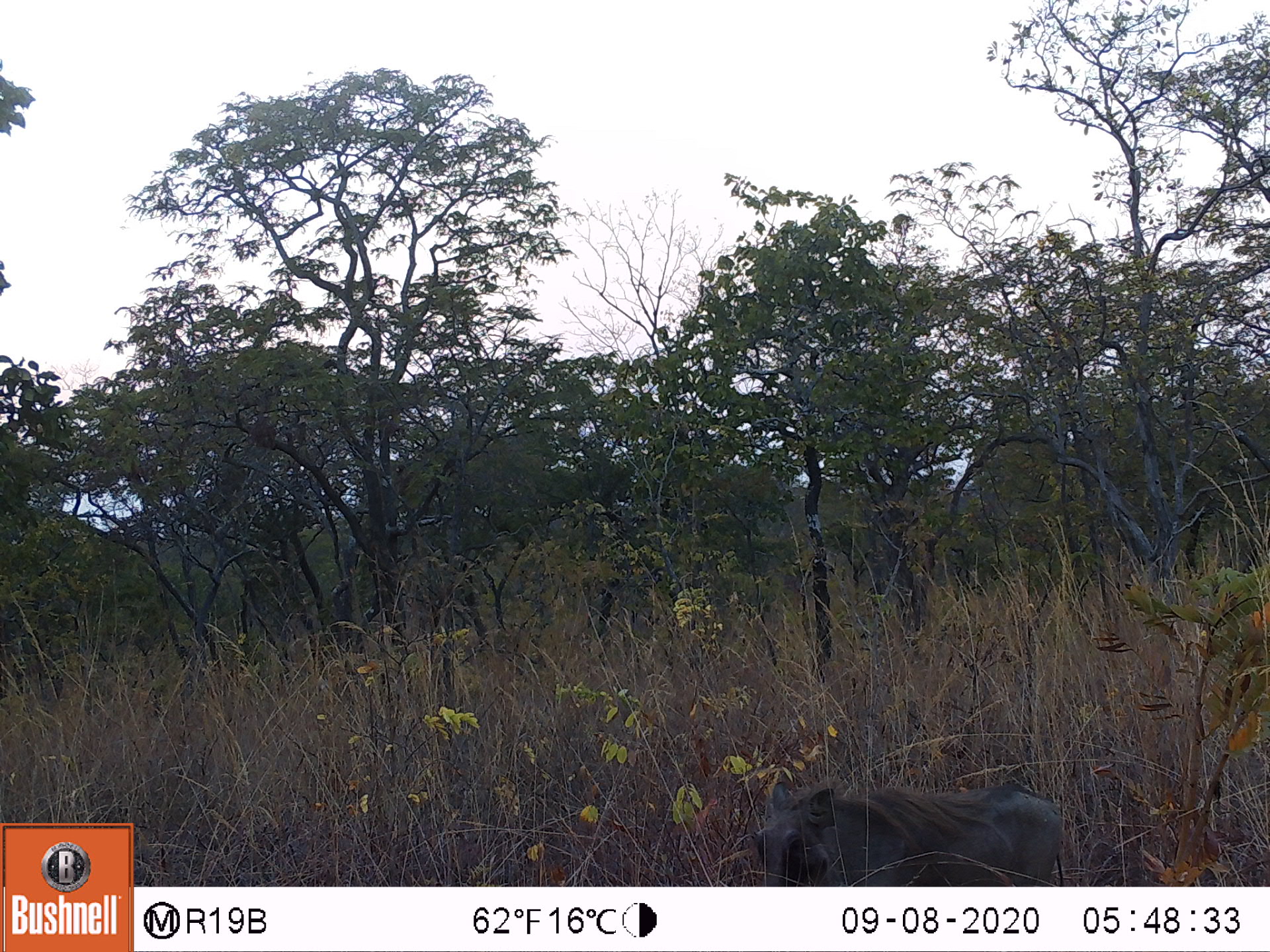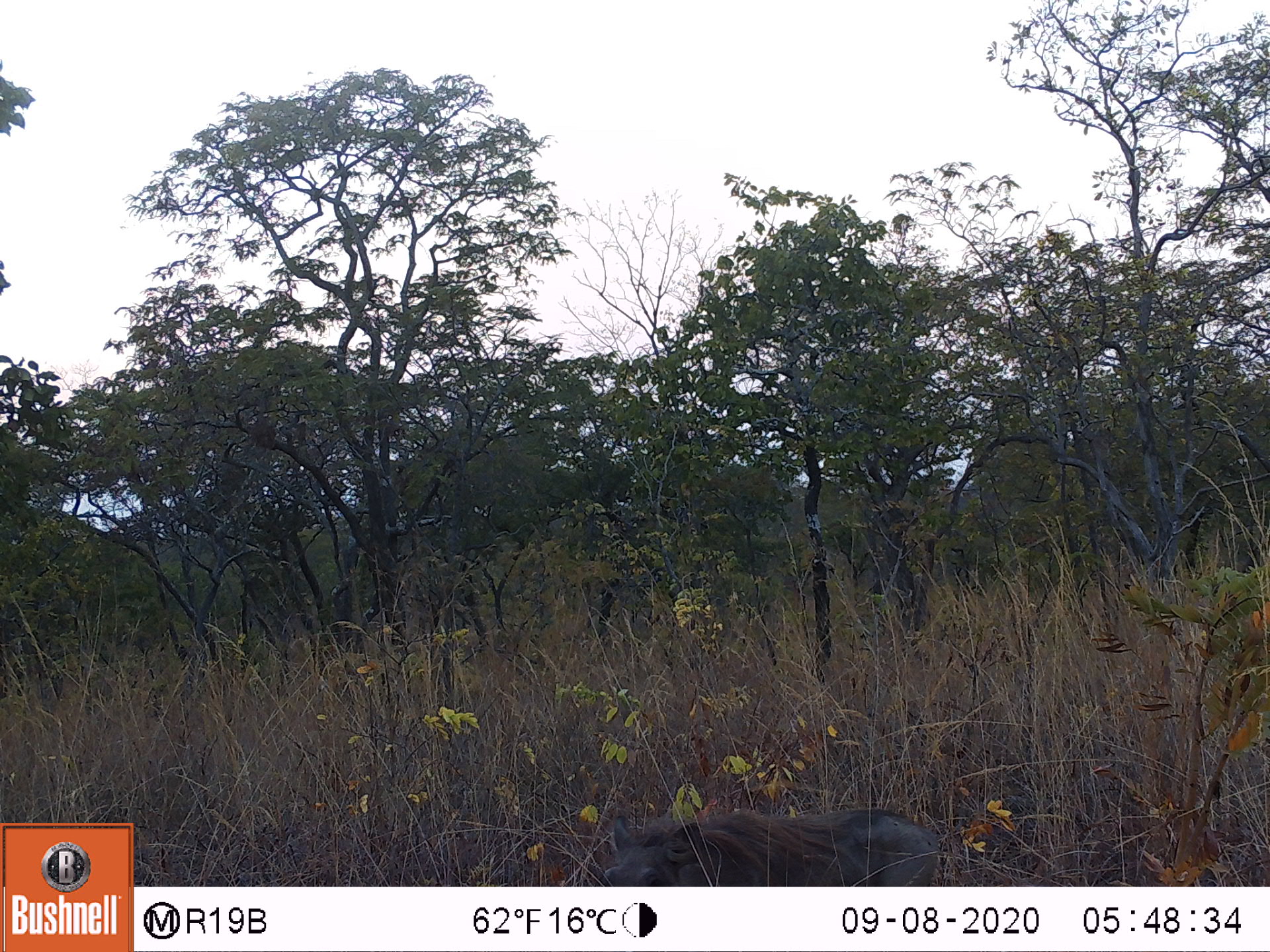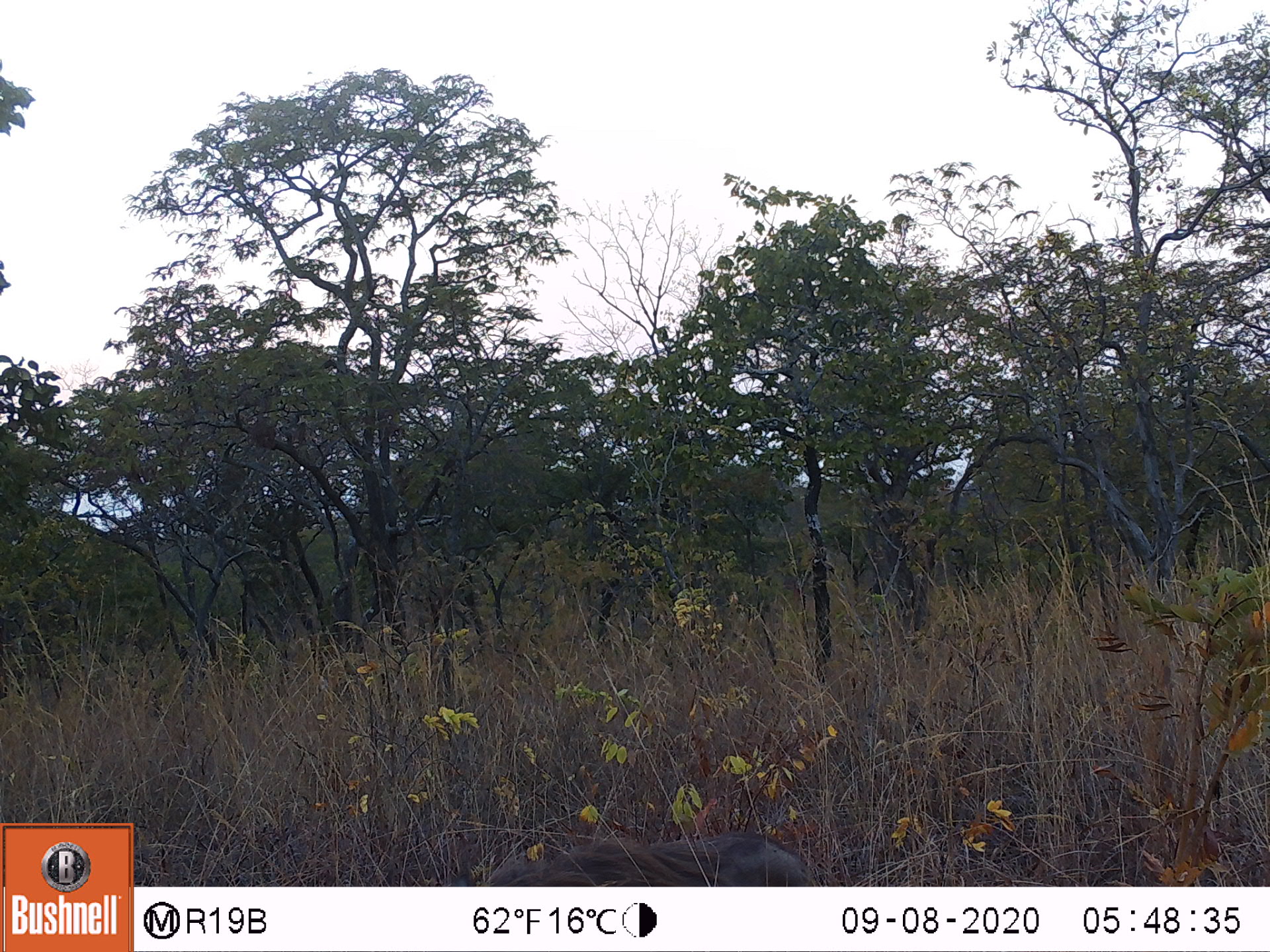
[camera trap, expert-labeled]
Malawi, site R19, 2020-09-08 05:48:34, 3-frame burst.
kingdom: Animalia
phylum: Chordata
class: Mammalia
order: Artiodactyla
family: Suidae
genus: Phacochoerus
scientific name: Phacochoerus africanus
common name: common warthog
Common warthog (Phacochoerus africanus), count 1.